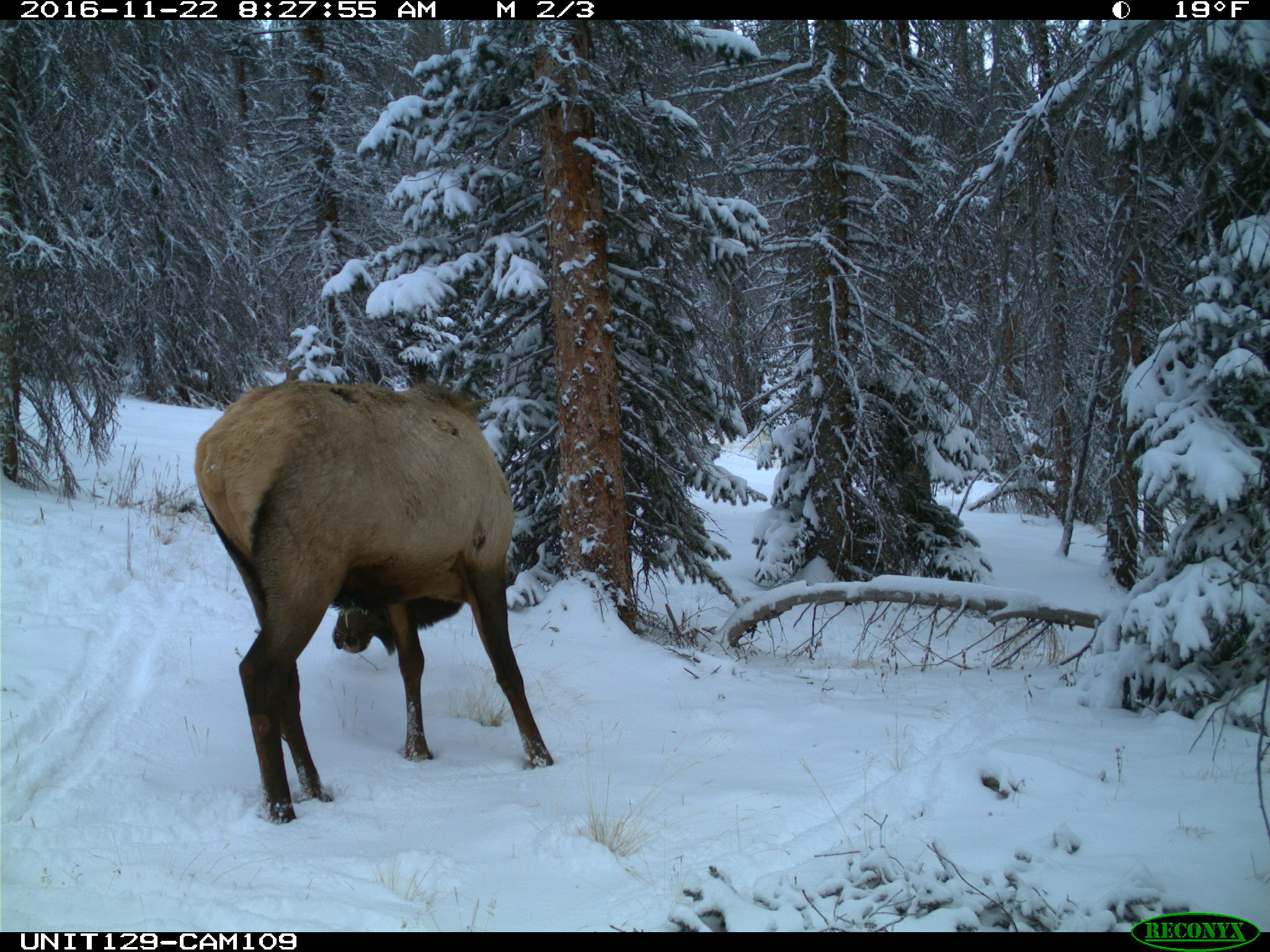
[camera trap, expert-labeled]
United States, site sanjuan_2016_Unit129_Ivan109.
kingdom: Animalia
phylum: Chordata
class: Mammalia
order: Artiodactyla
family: Cervidae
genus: Cervus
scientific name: Cervus elaphus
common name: red deer